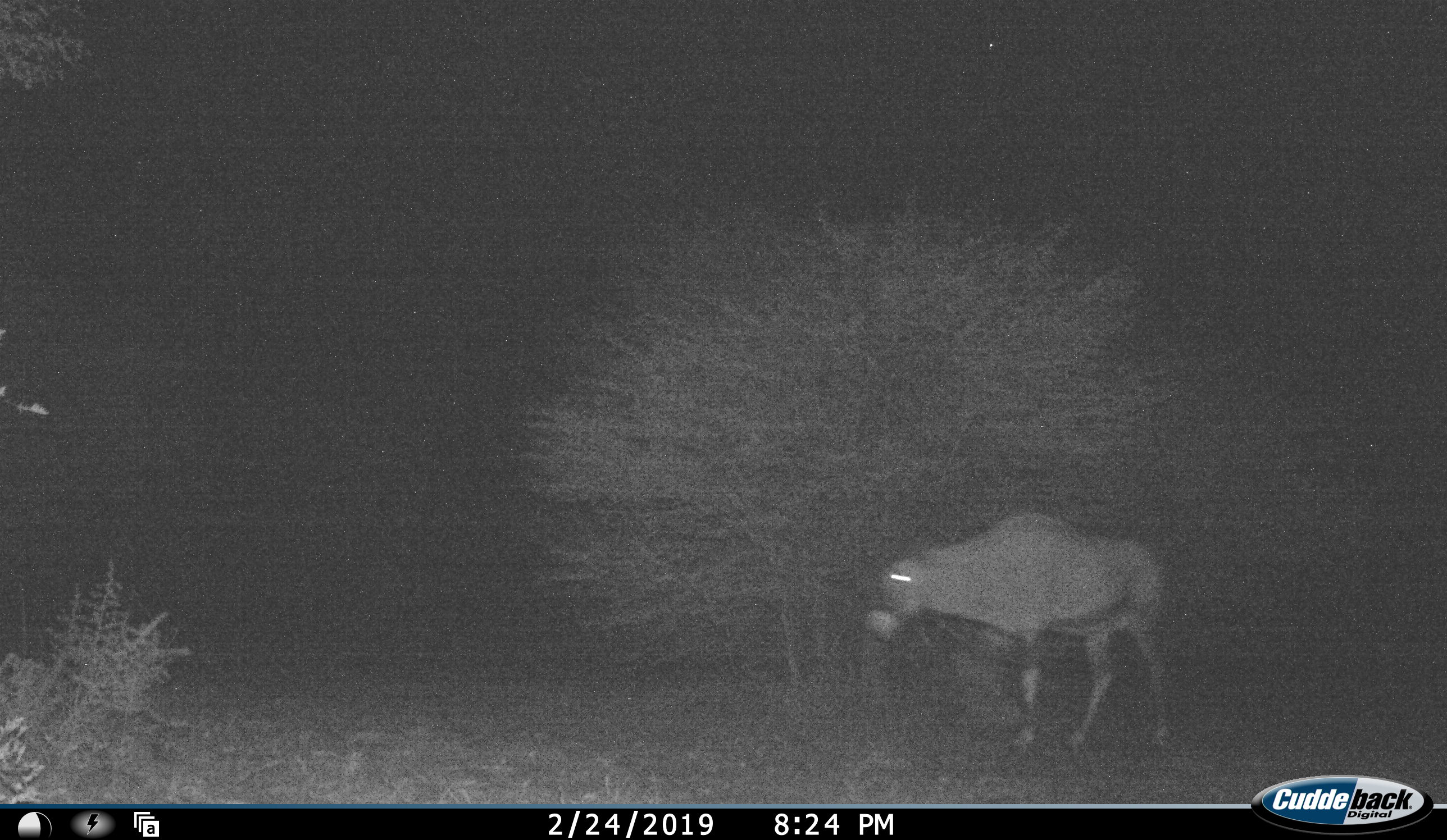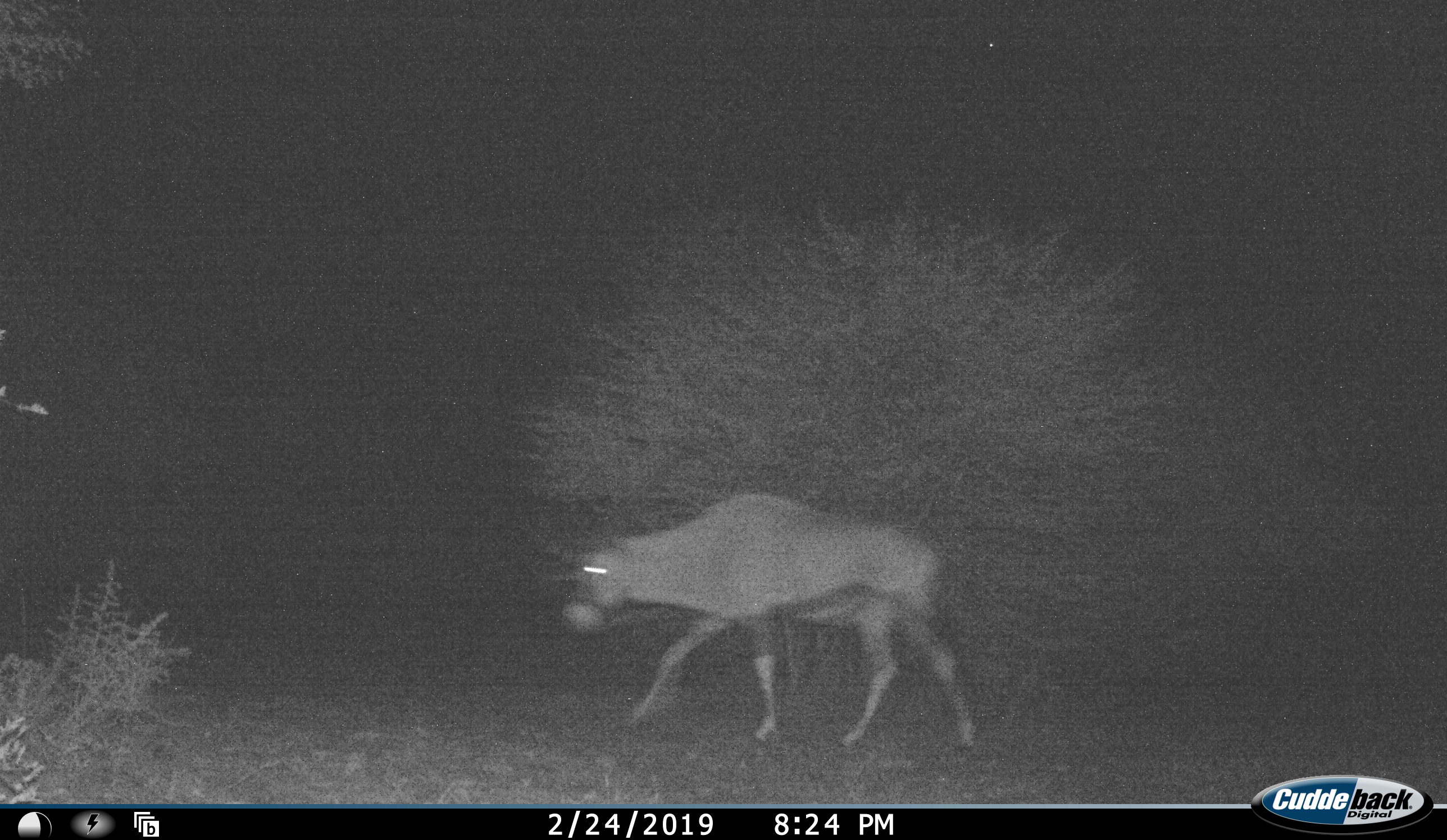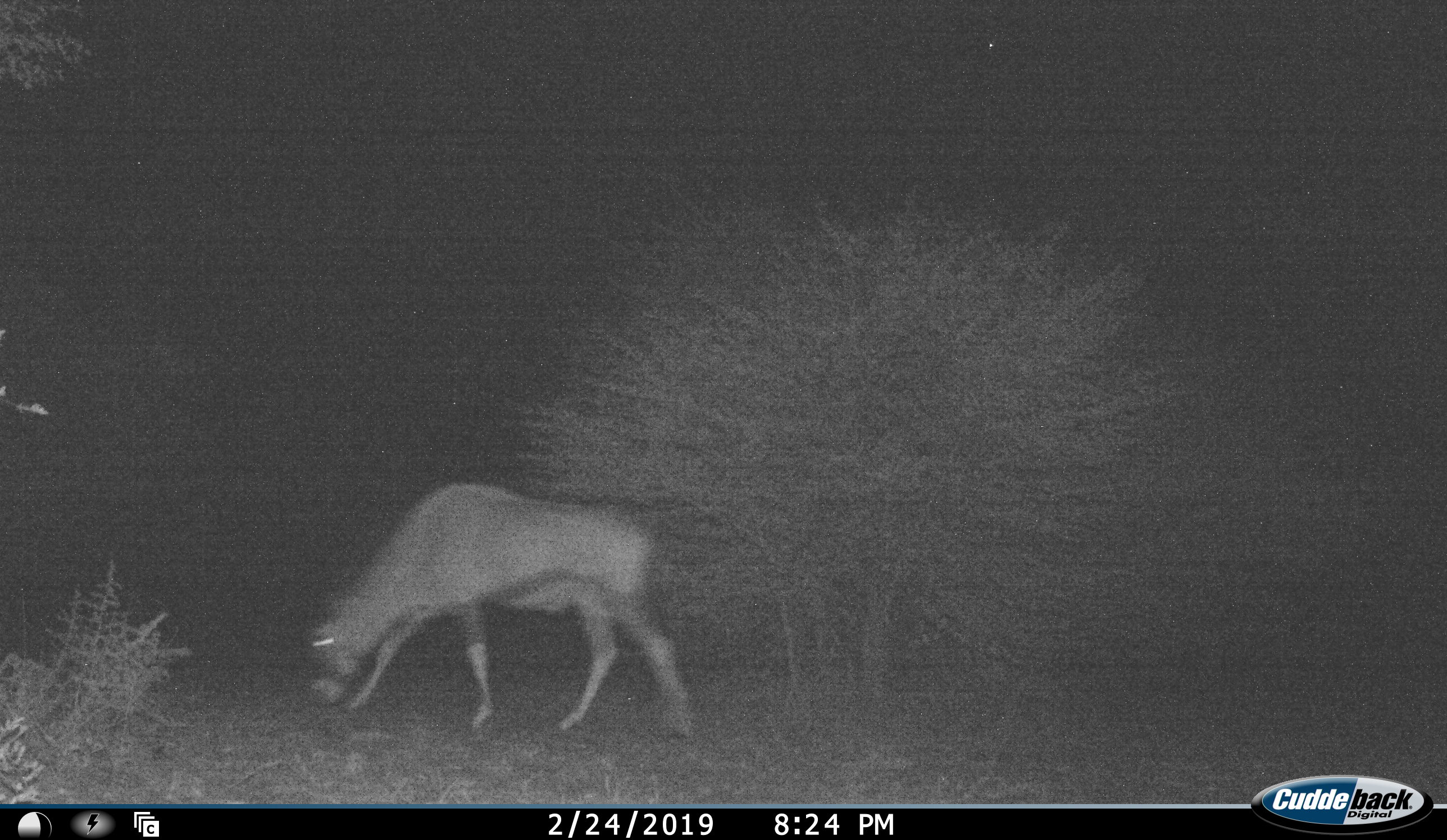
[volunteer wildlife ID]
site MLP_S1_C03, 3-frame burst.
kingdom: Animalia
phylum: Chordata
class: Mammalia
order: Artiodactyla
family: Bovidae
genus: Oryx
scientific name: Oryx gazella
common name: gemsbok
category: oryx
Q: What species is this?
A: Oryx (gemsbok) (Oryx gazella).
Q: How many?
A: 1.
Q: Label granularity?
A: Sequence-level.